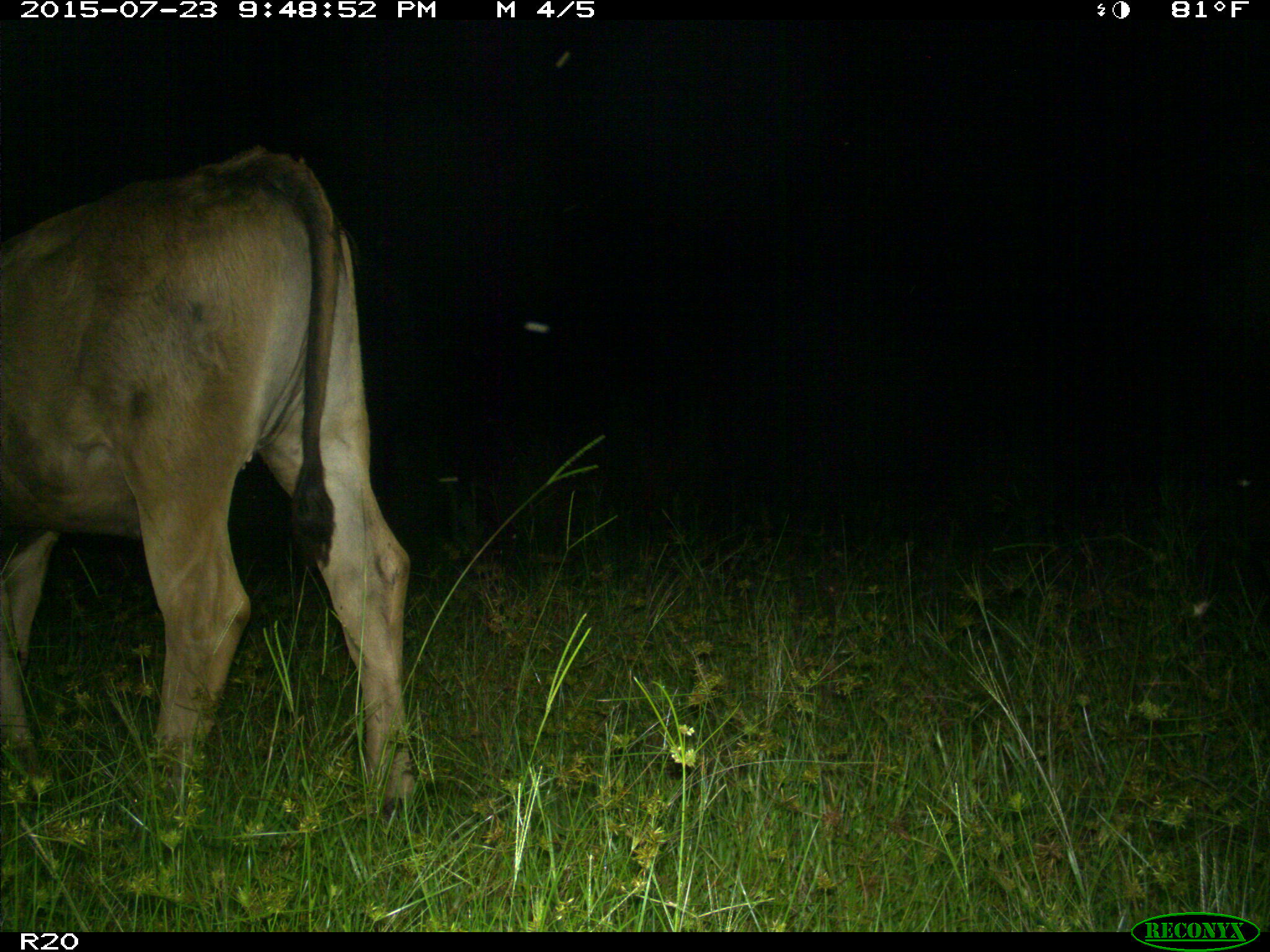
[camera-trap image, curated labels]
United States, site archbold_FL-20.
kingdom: Animalia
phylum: Chordata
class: Mammalia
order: Artiodactyla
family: Bovidae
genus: Bos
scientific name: Bos taurus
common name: domestic cow